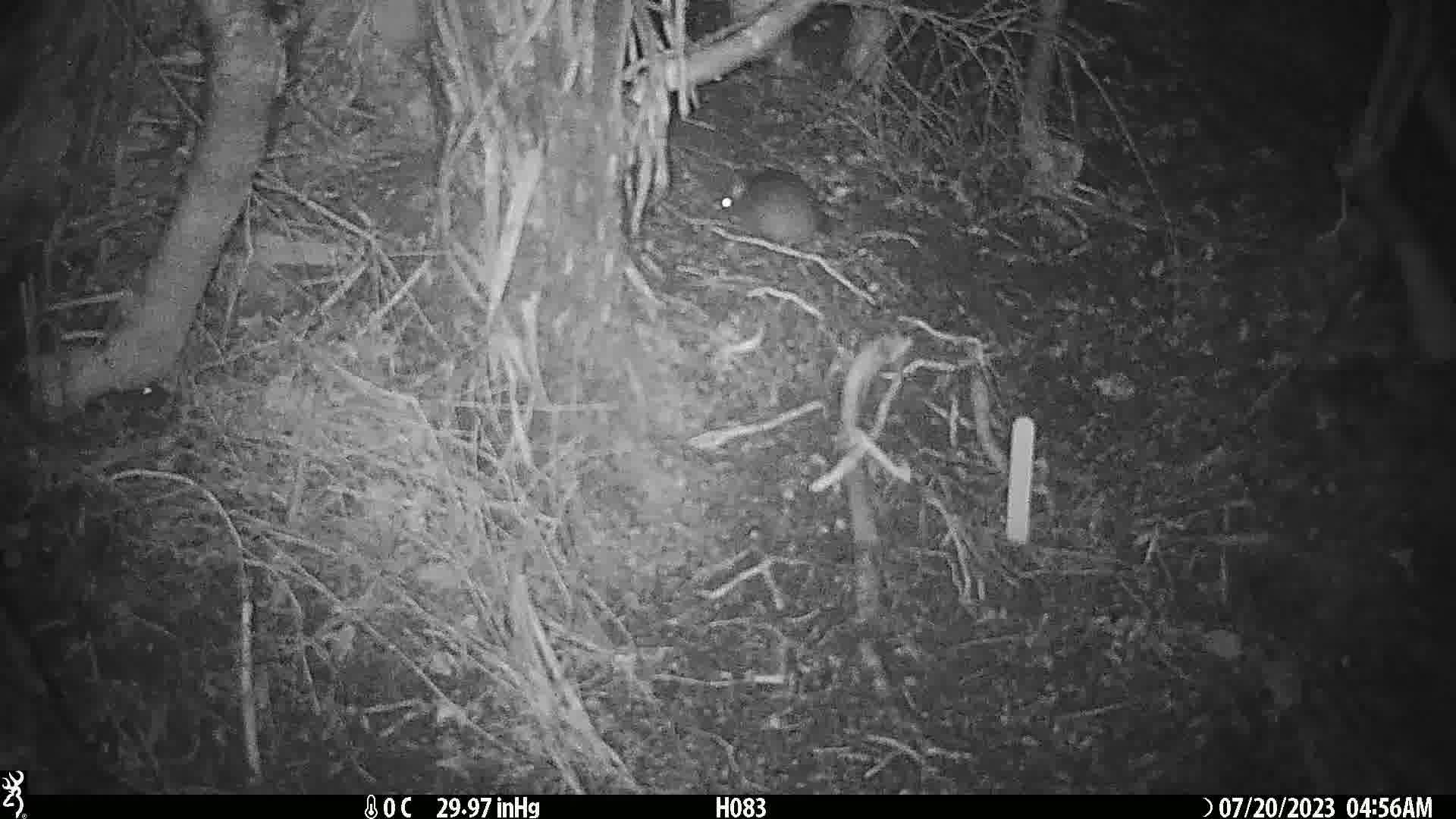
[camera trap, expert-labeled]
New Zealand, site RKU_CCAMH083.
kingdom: Animalia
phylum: Chordata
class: Mammalia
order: Rodentia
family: Muridae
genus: Rattus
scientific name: Rattus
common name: rat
Rat (Rattus).